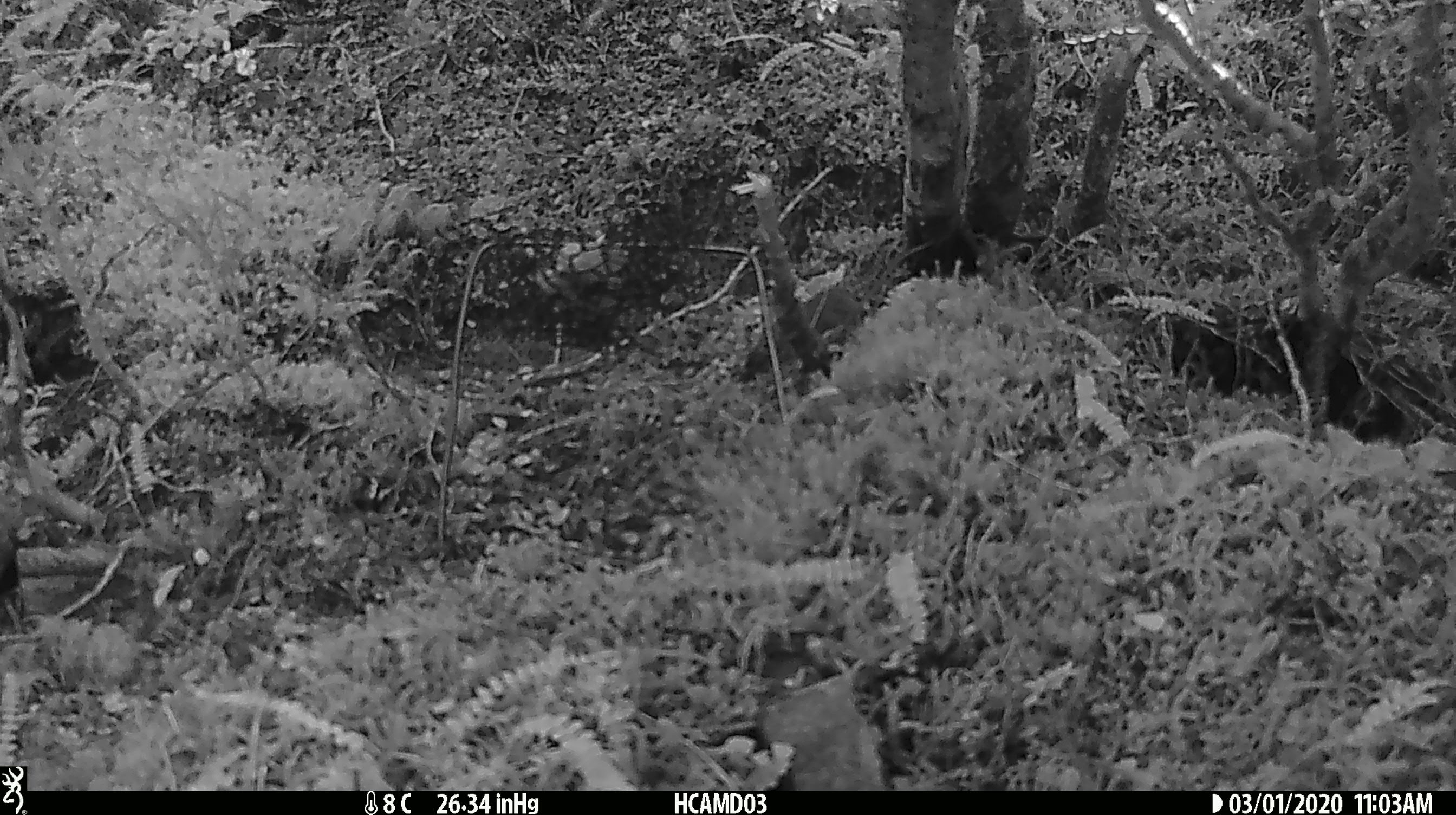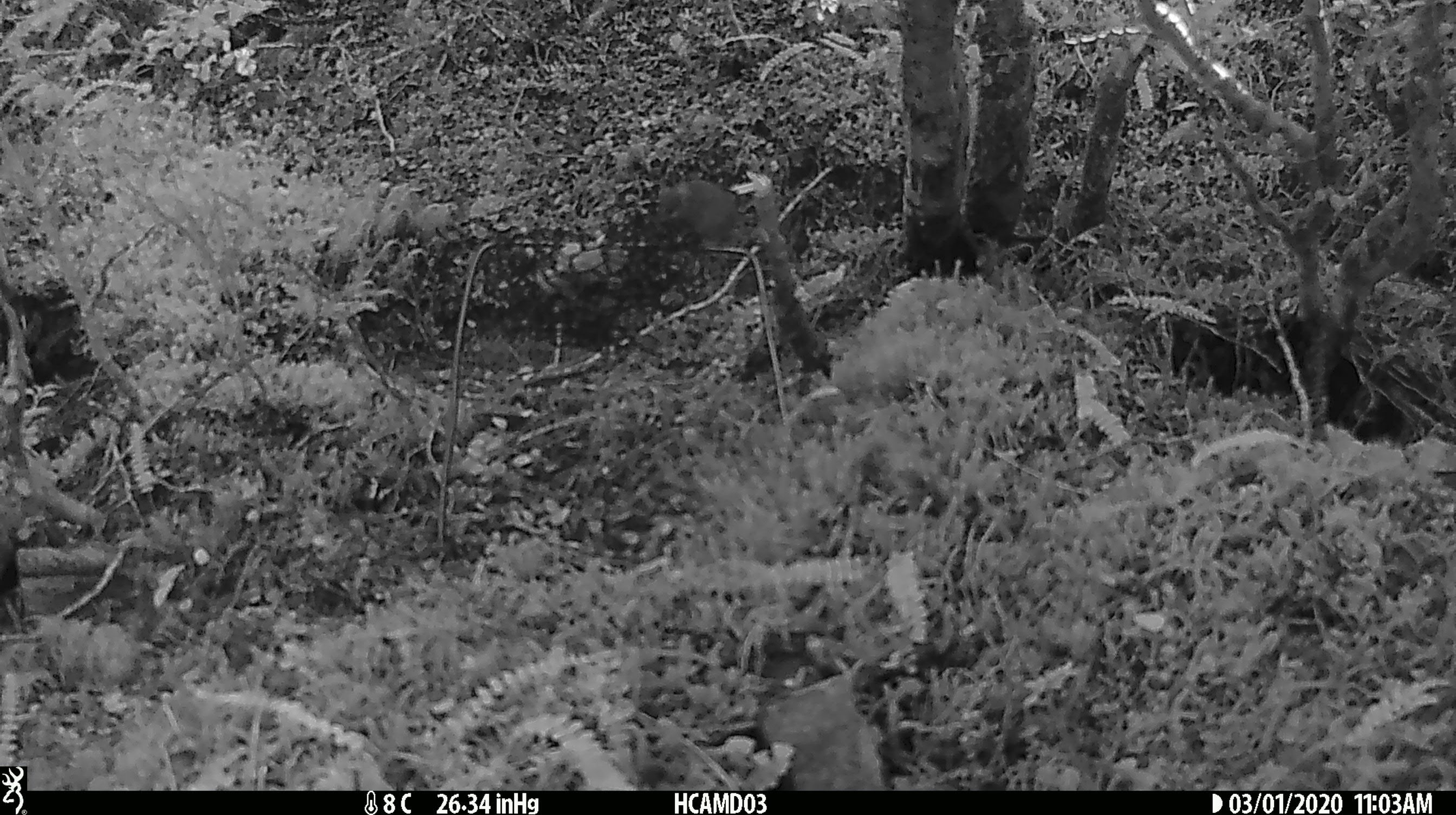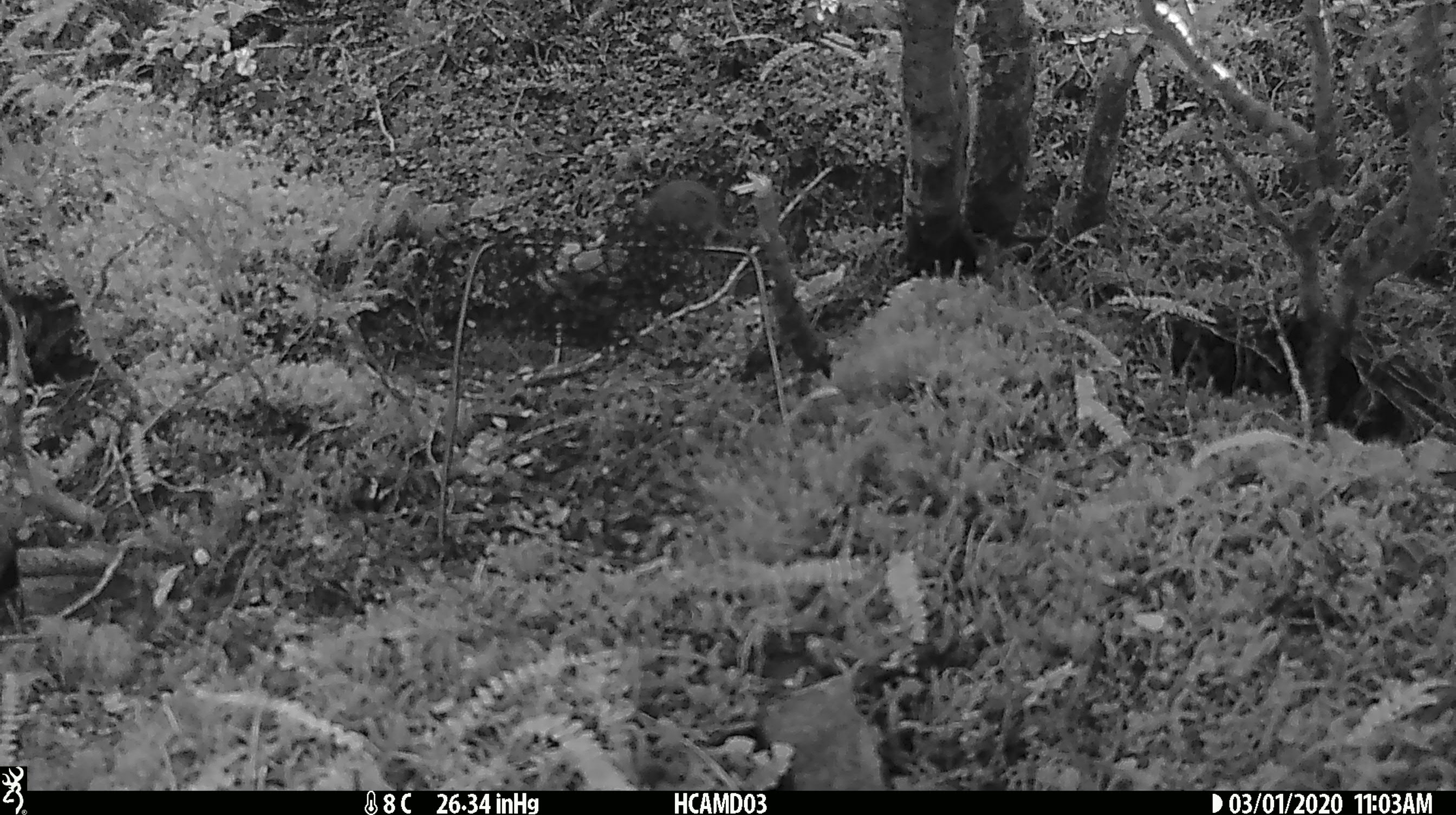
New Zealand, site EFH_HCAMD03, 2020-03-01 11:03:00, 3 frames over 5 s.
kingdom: Animalia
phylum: Chordata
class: Mammalia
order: Rodentia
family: Muridae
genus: Mus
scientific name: Mus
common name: mouse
Mouse (Mus).